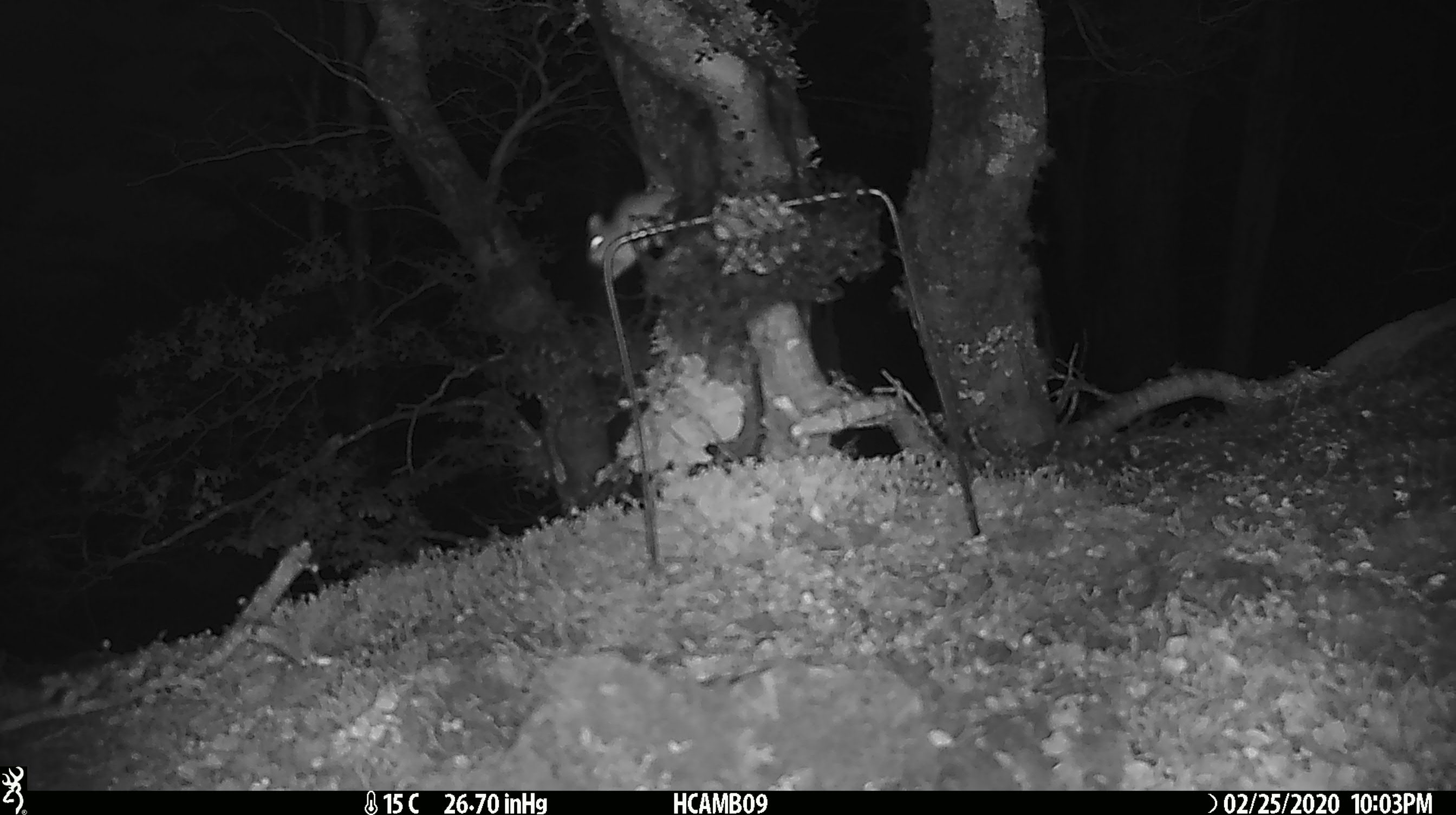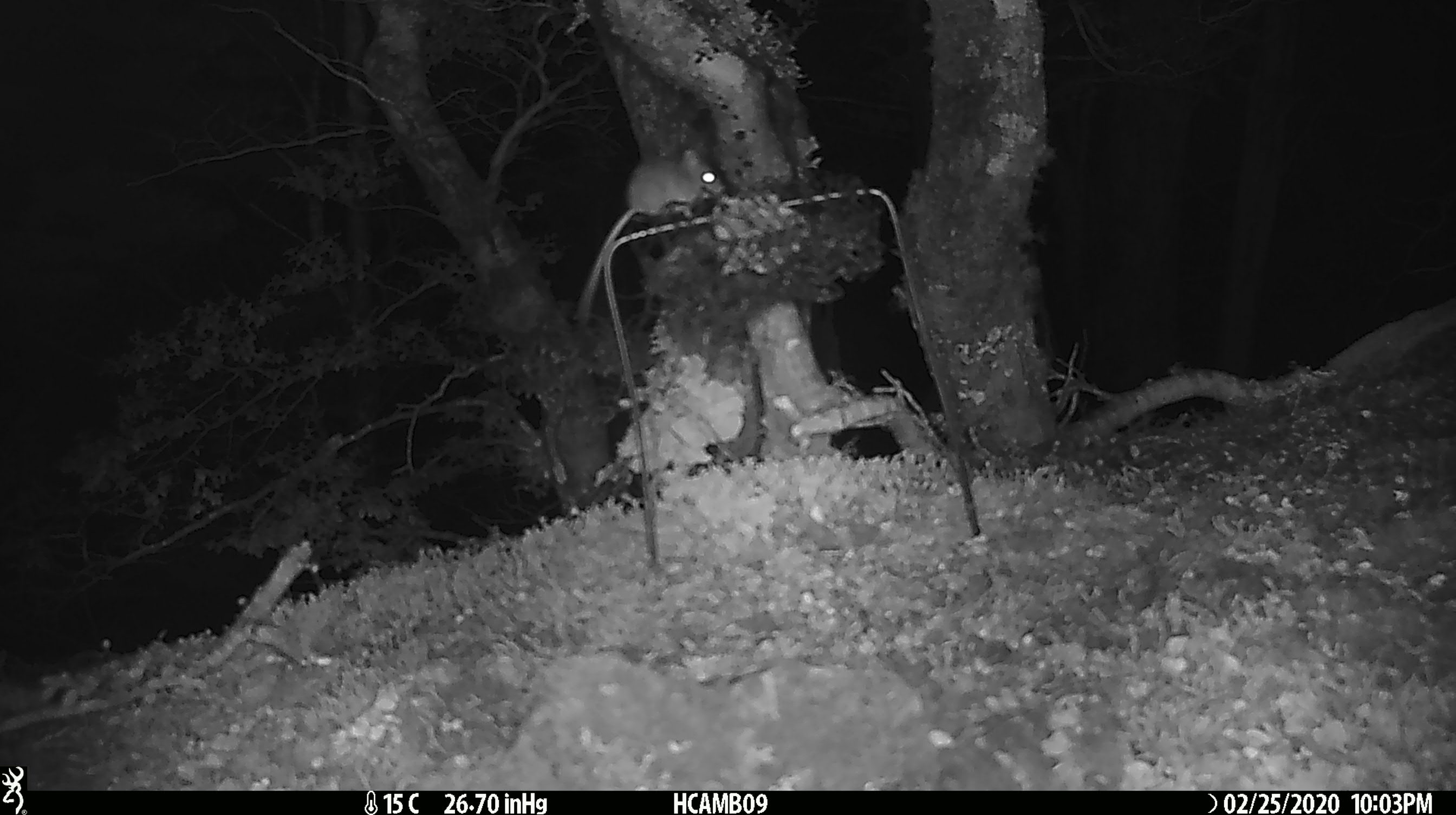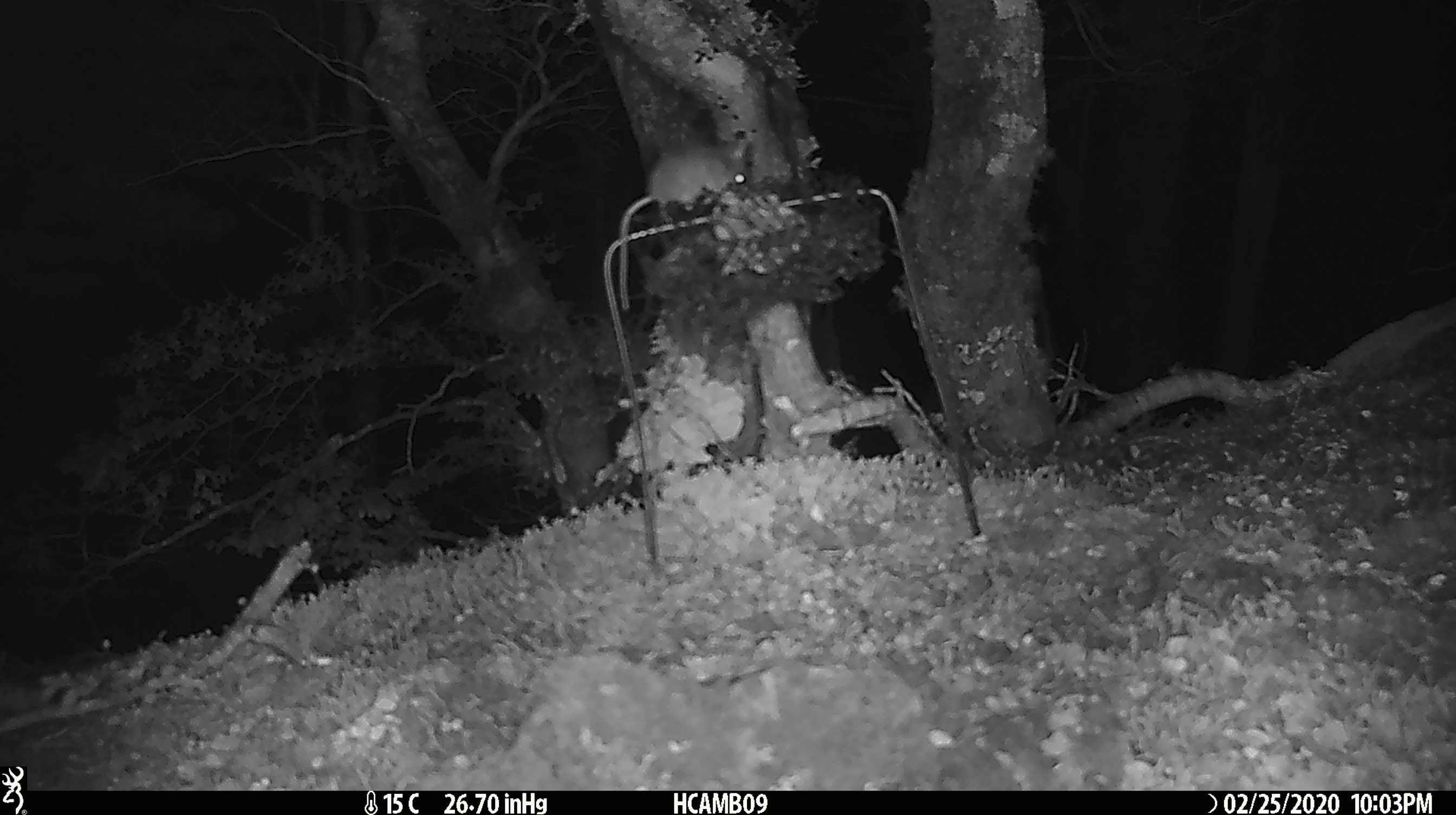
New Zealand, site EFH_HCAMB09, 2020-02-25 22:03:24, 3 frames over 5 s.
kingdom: Animalia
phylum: Chordata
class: Mammalia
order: Rodentia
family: Muridae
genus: Mus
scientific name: Mus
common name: mouse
Mouse (Mus).